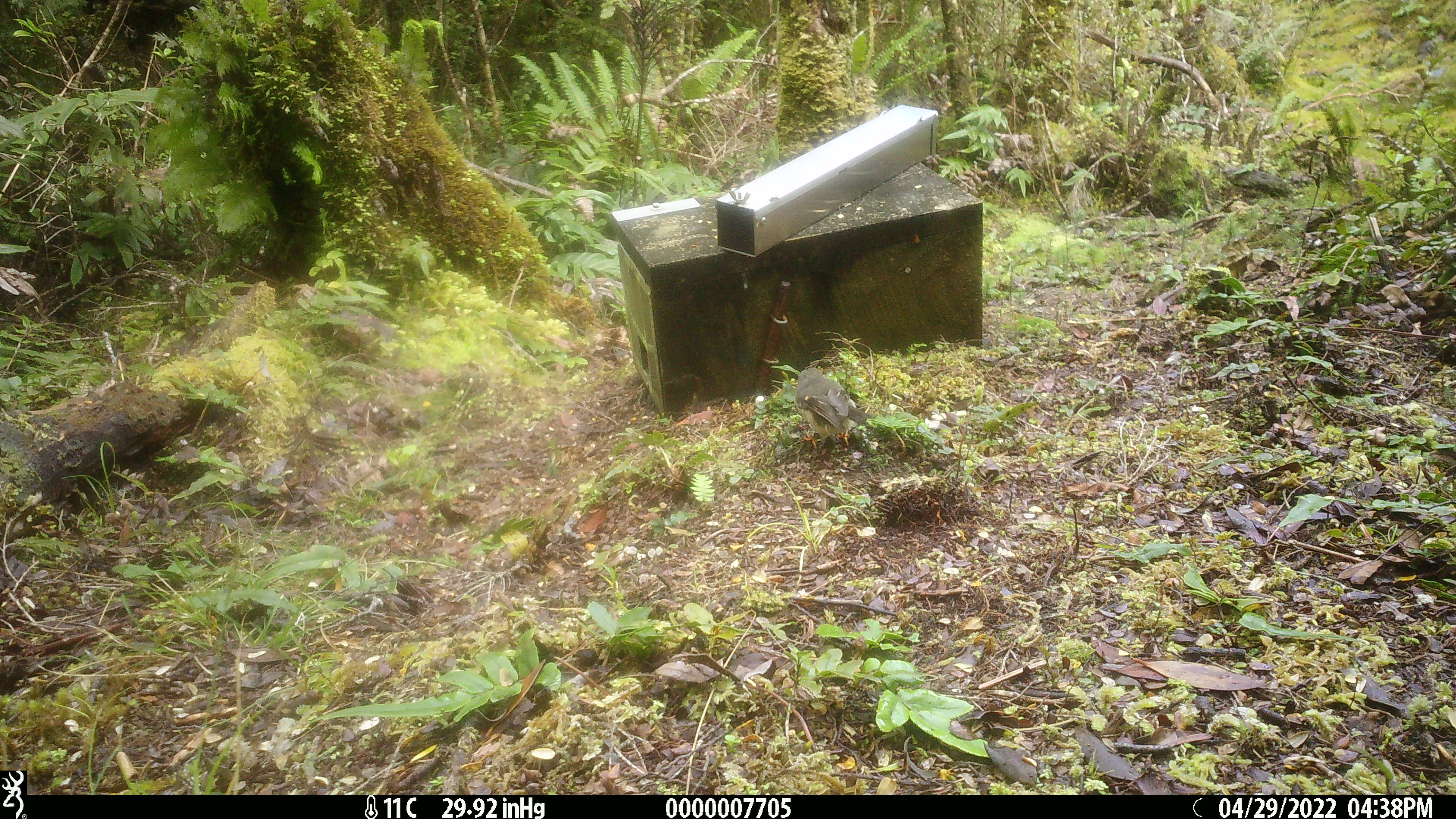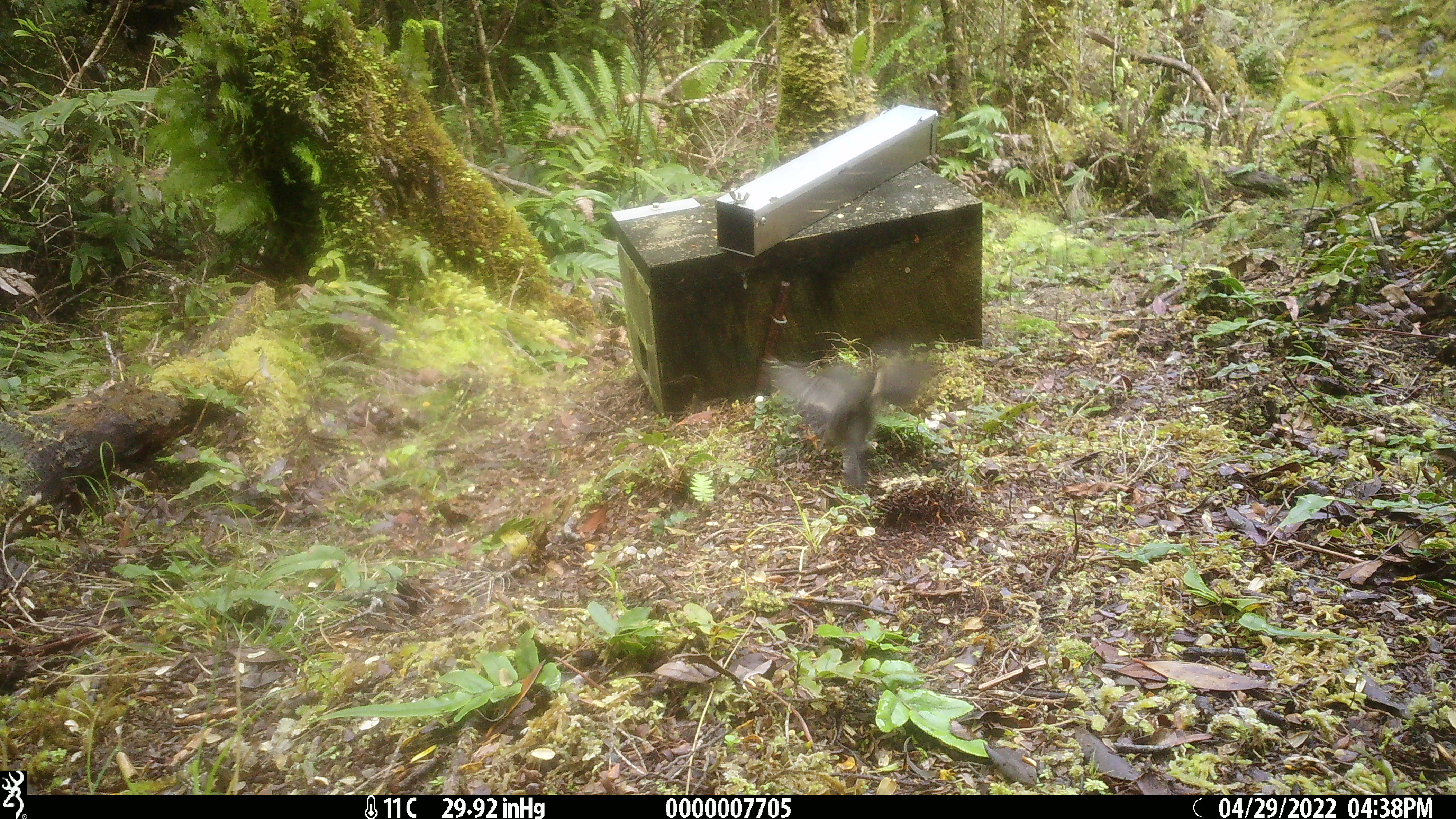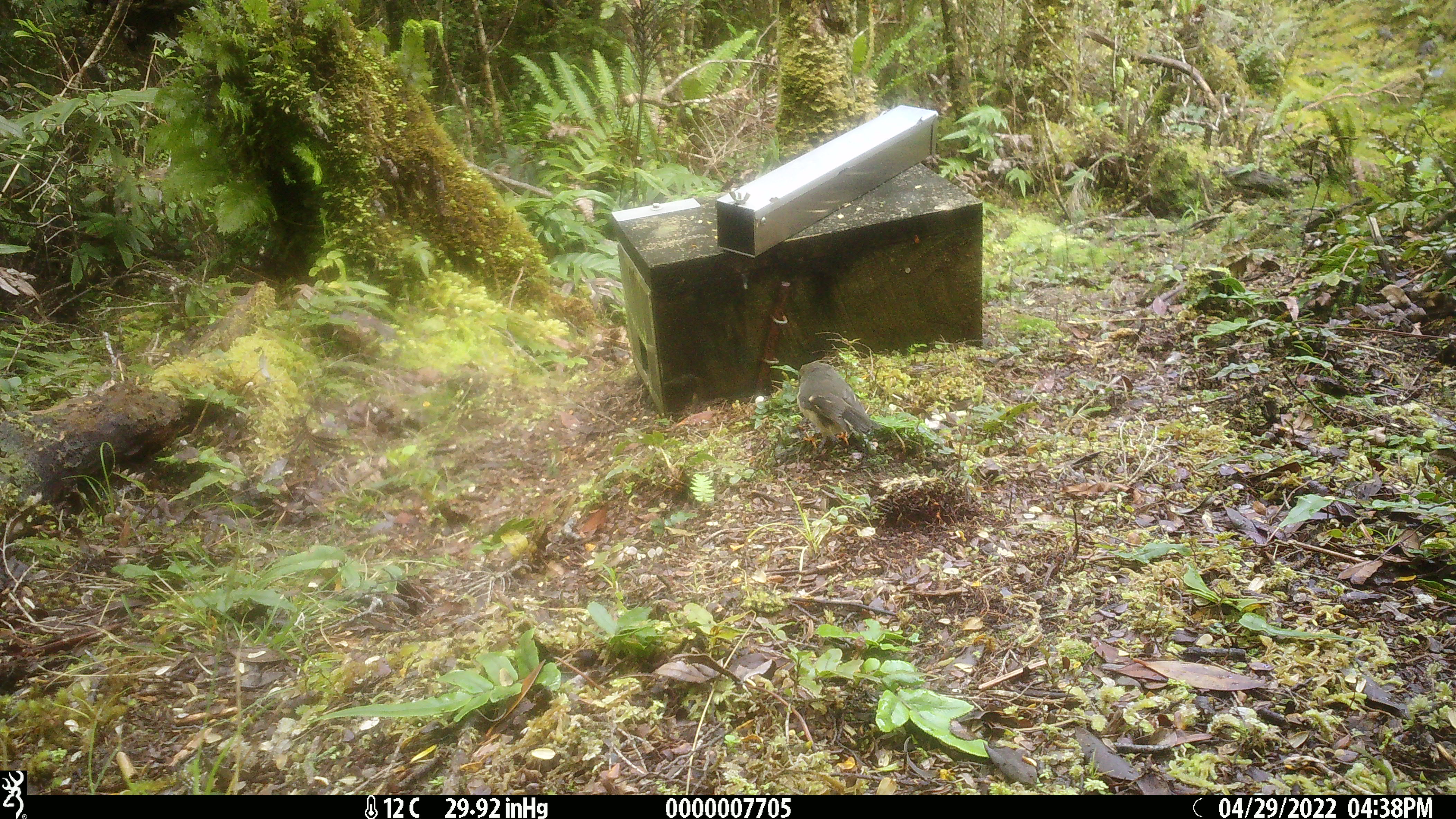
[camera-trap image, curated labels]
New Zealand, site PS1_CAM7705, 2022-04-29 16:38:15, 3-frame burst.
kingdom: Animalia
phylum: Chordata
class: Aves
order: Passeriformes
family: Petroicidae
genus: Petroica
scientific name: Petroica macrocephala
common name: tomtit